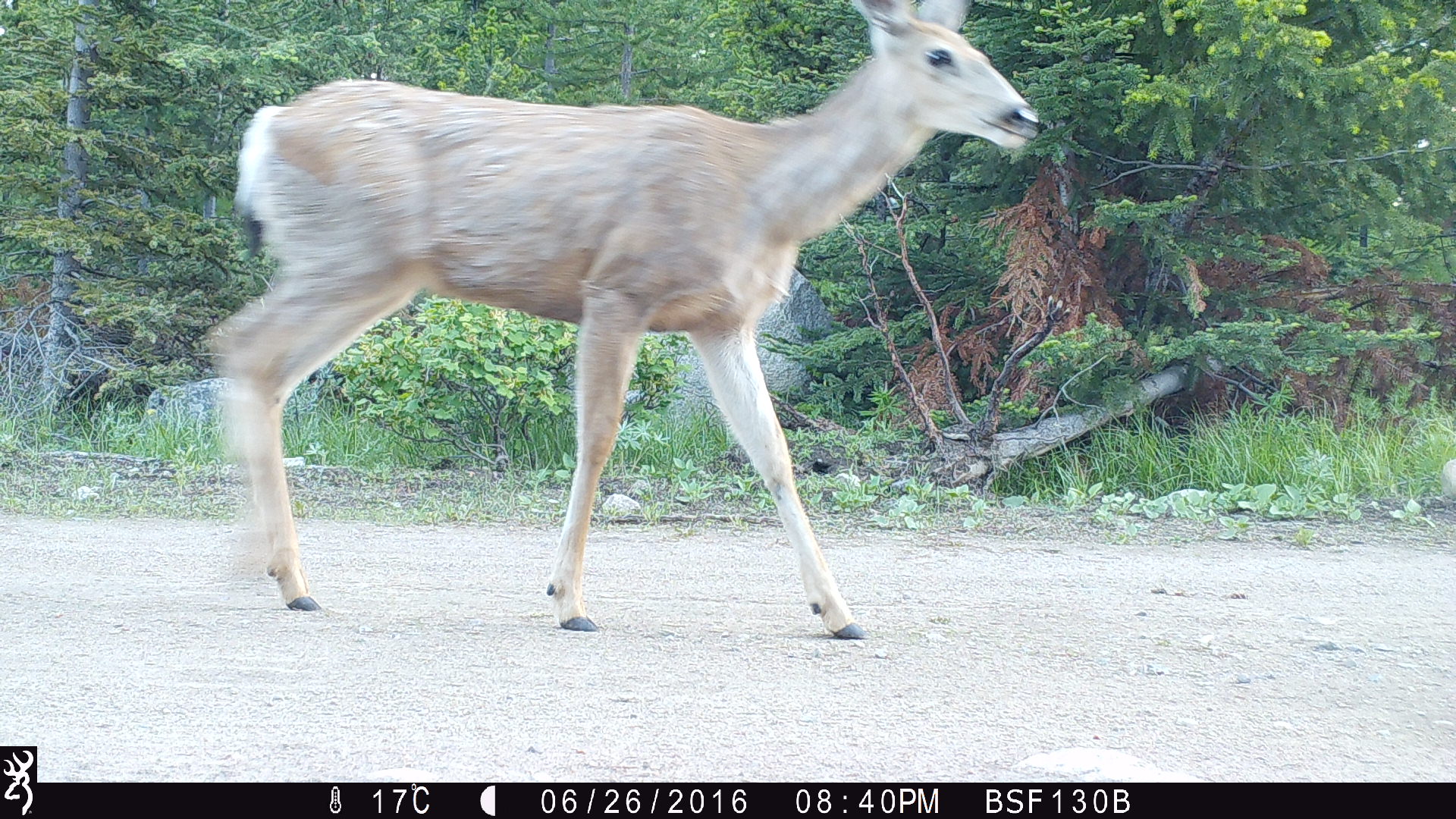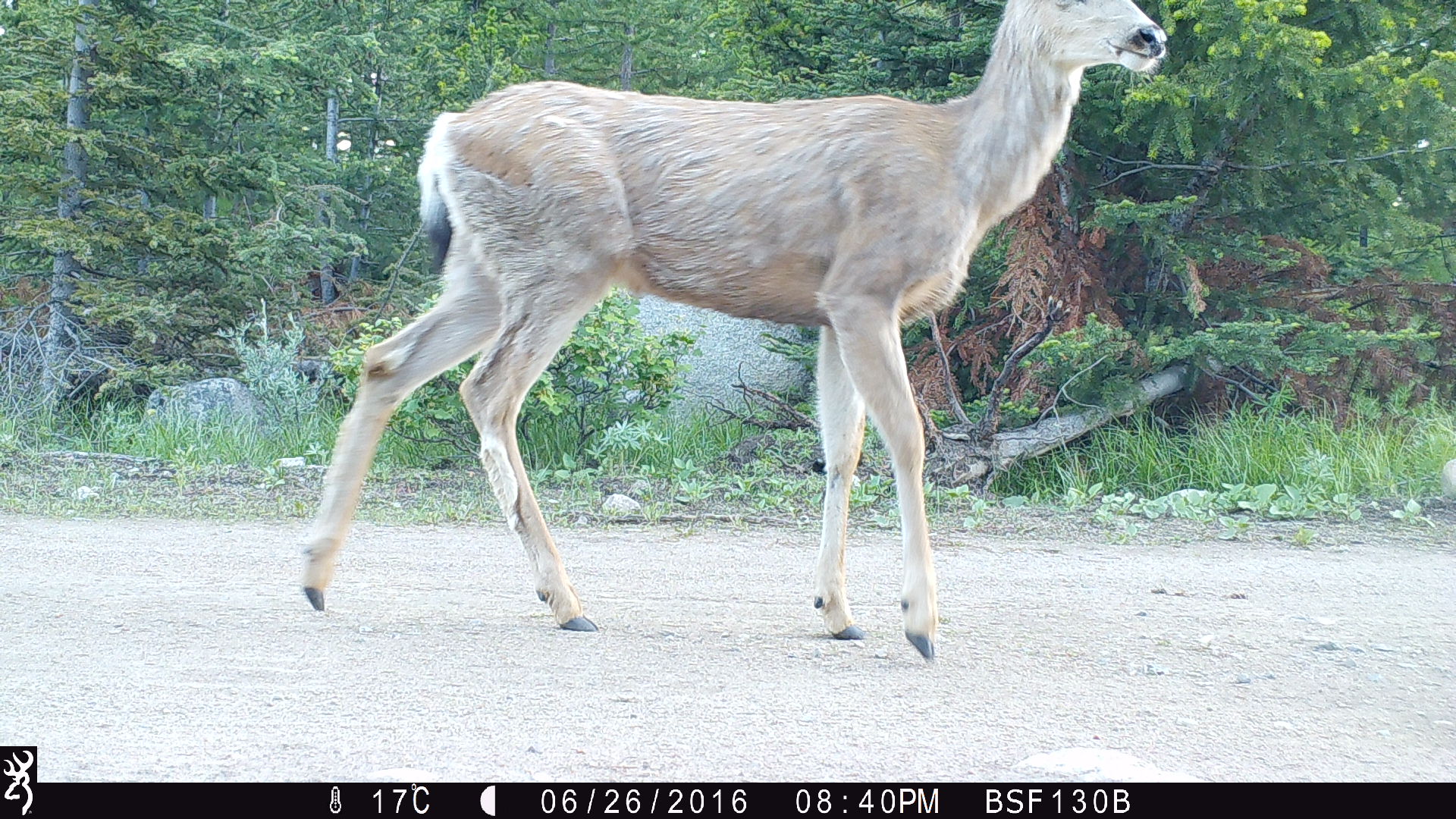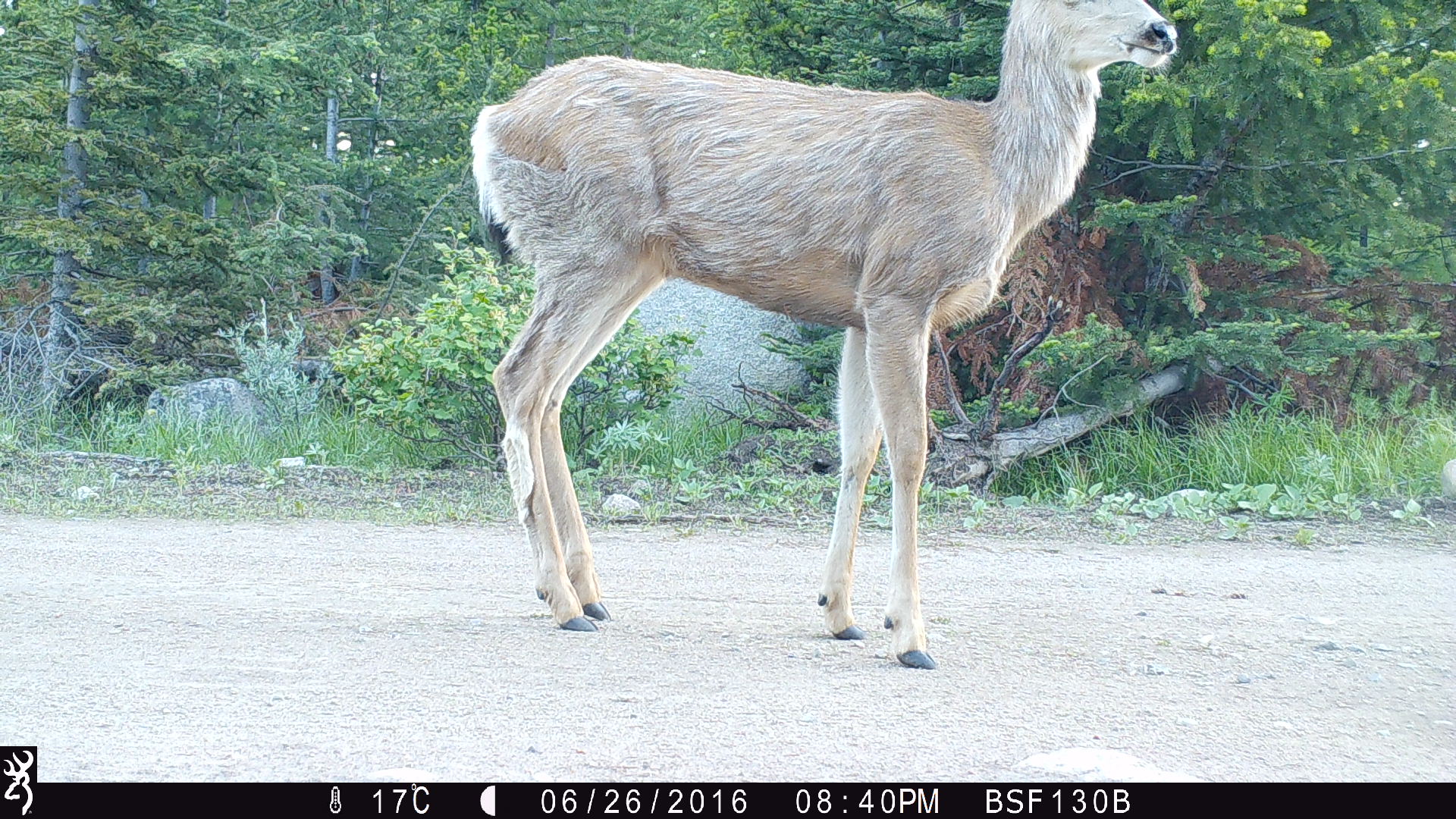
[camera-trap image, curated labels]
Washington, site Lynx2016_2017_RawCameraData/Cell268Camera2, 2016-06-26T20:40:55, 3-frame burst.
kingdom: Animalia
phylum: Chordata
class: Mammalia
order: Artiodactyla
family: Cervidae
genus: Odocoileus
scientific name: Odocoileus hemionus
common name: mule deer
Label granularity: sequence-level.